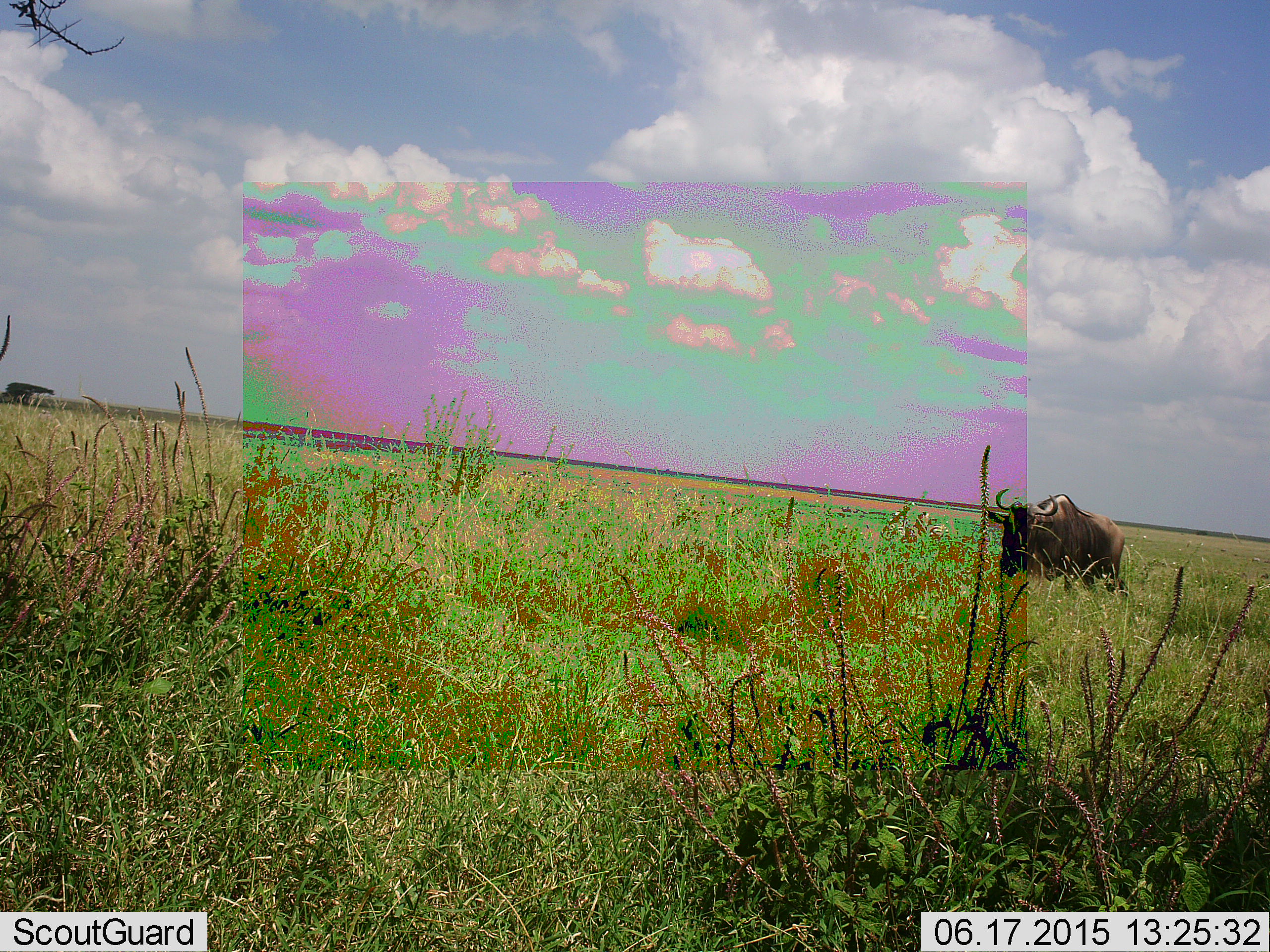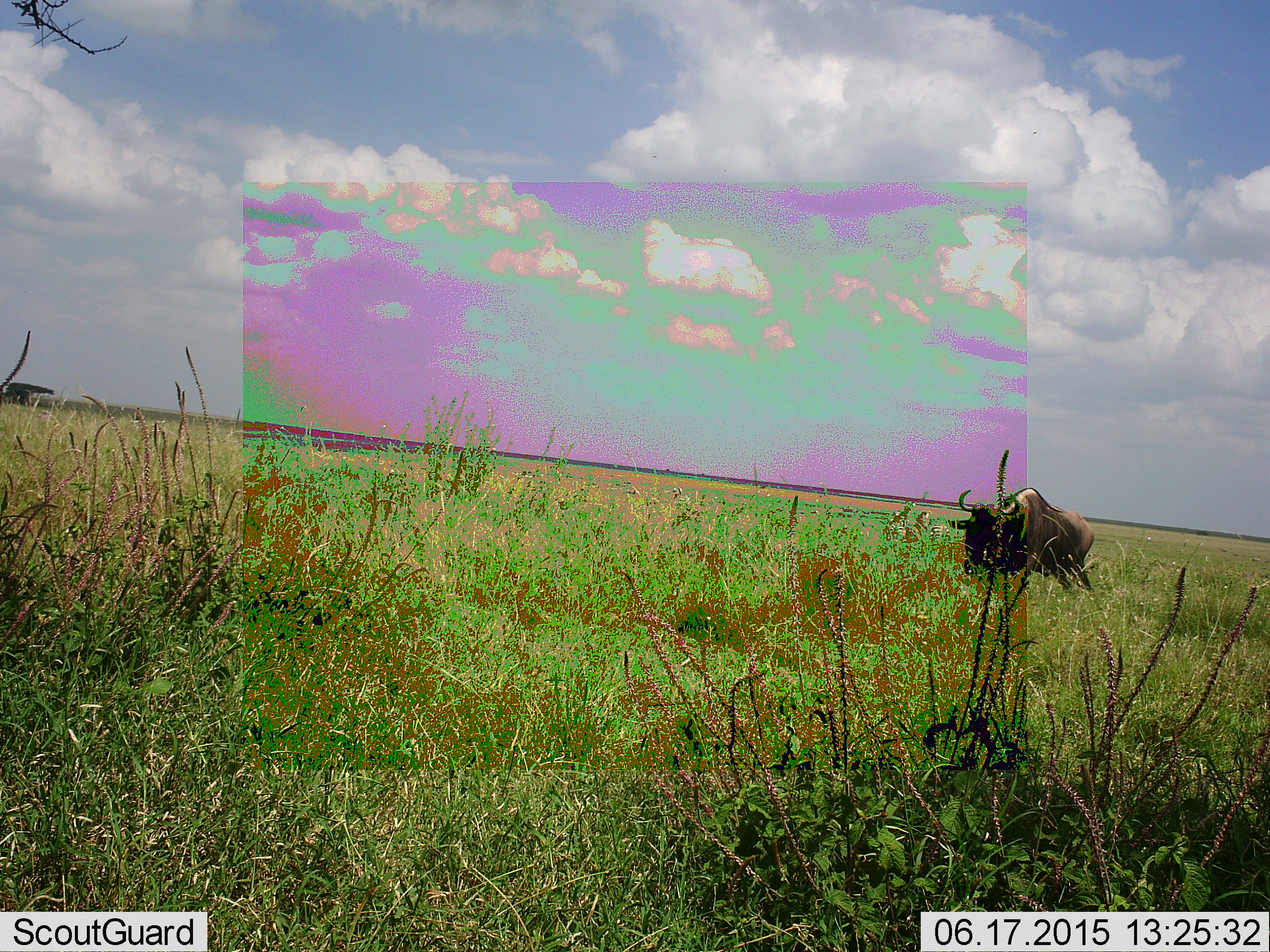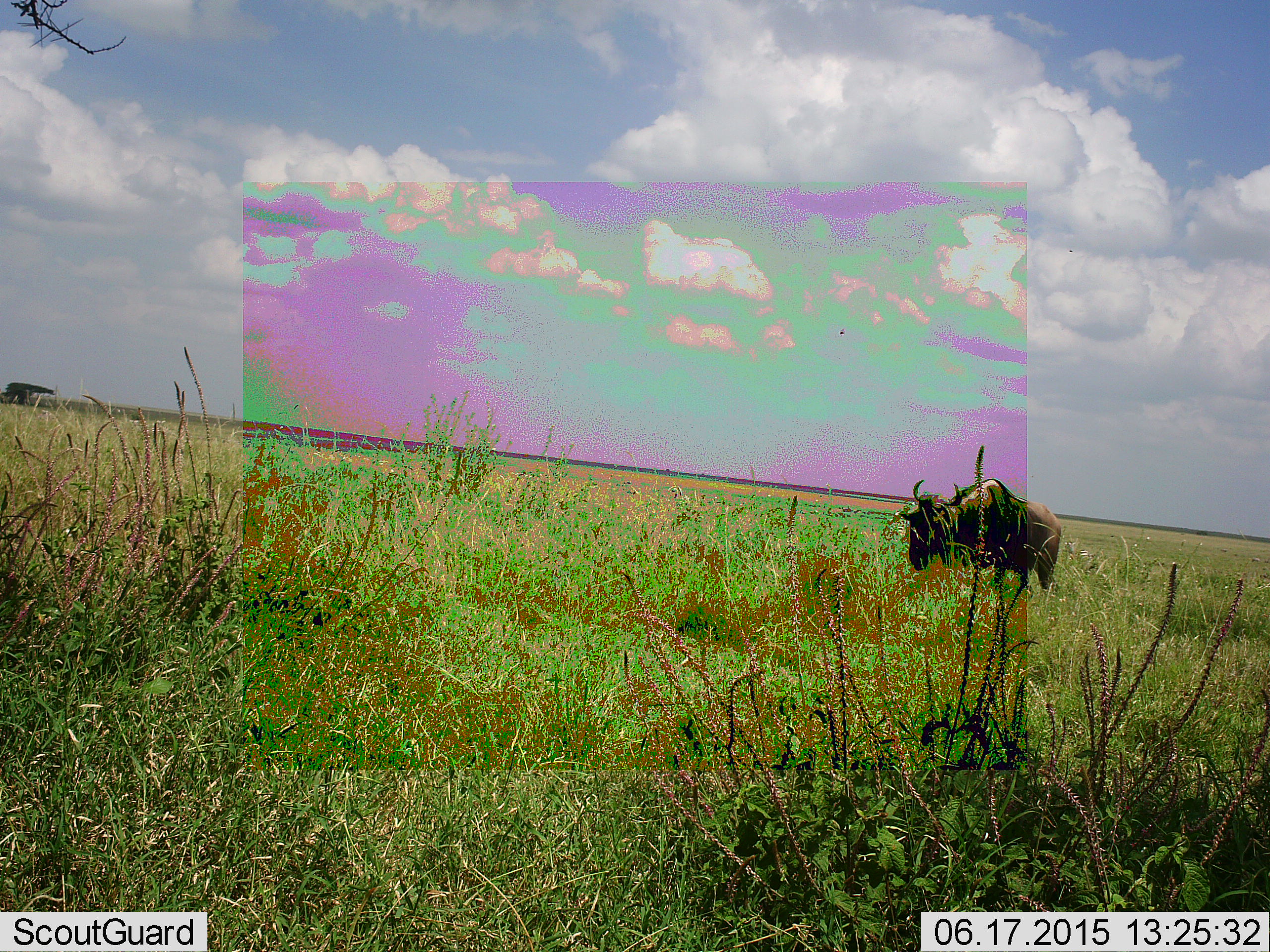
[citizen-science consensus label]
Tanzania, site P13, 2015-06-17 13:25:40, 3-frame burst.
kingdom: Animalia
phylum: Chordata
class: Mammalia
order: Artiodactyla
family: Bovidae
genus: Connochaetes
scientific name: Connochaetes taurinus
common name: blue wildebeest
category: wildebeest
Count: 1.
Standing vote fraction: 10%.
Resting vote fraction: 0%.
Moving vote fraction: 90%.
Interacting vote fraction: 0%.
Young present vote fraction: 0%.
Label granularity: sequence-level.